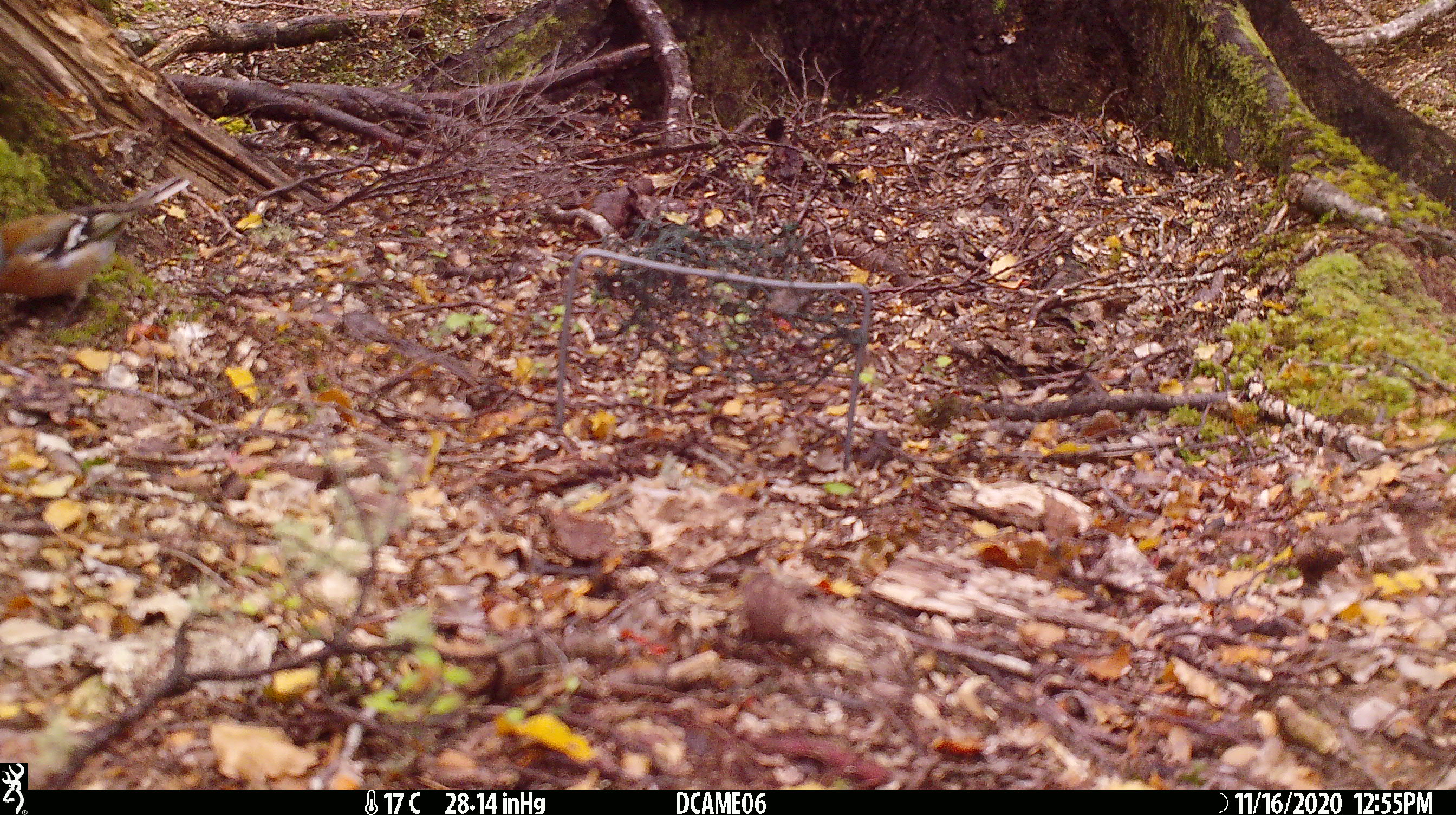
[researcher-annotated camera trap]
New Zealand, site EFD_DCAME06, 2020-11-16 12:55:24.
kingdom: Animalia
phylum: Chordata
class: Aves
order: Passeriformes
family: Fringillidae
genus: Fringilla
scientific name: Fringilla coelebs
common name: common chaffinch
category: chaffinch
Chaffinch (common chaffinch) (Fringilla coelebs).